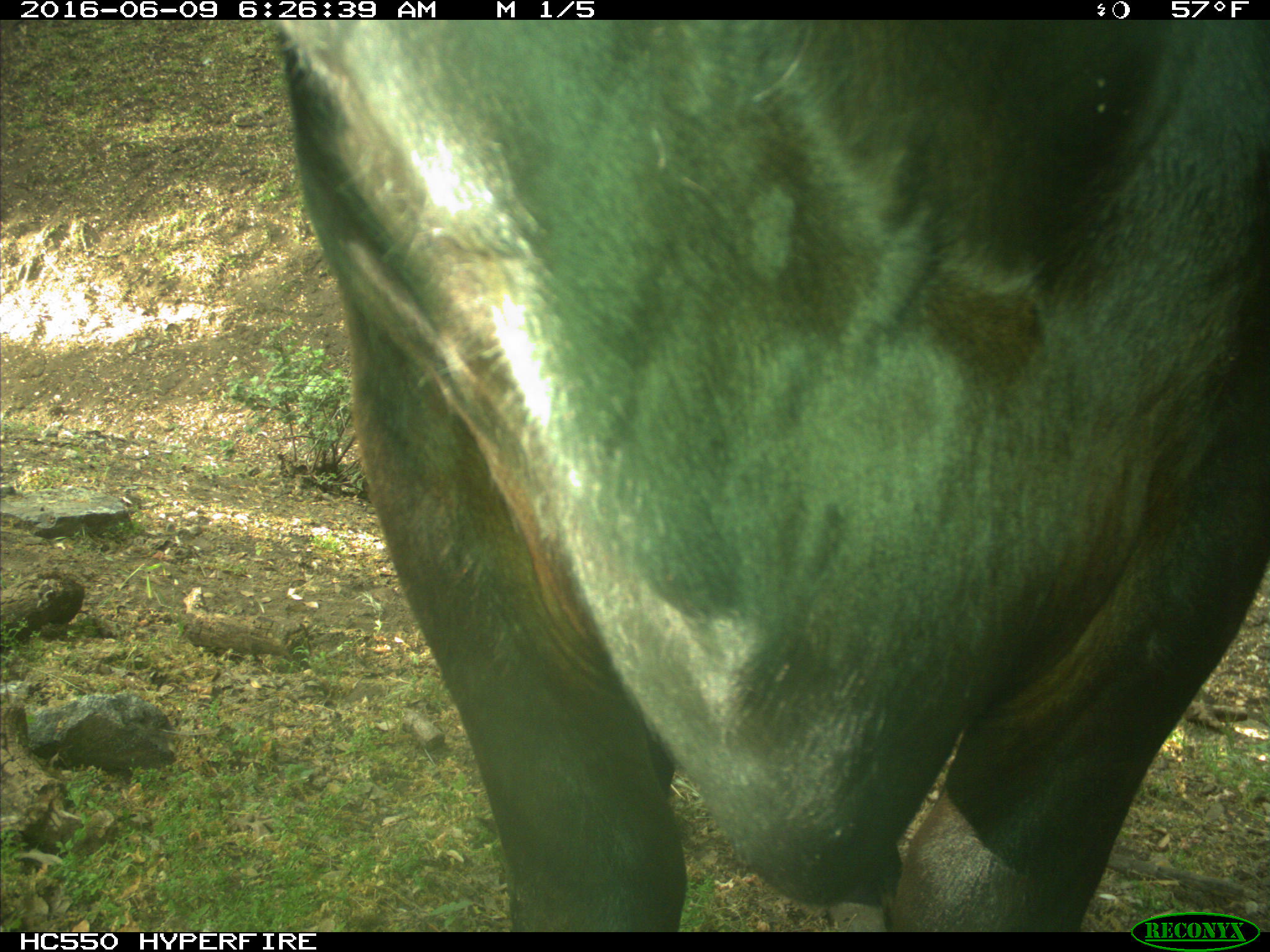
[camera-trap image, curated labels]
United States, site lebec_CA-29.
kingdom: Animalia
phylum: Chordata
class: Mammalia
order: Artiodactyla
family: Bovidae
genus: Bos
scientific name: Bos taurus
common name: domestic cow